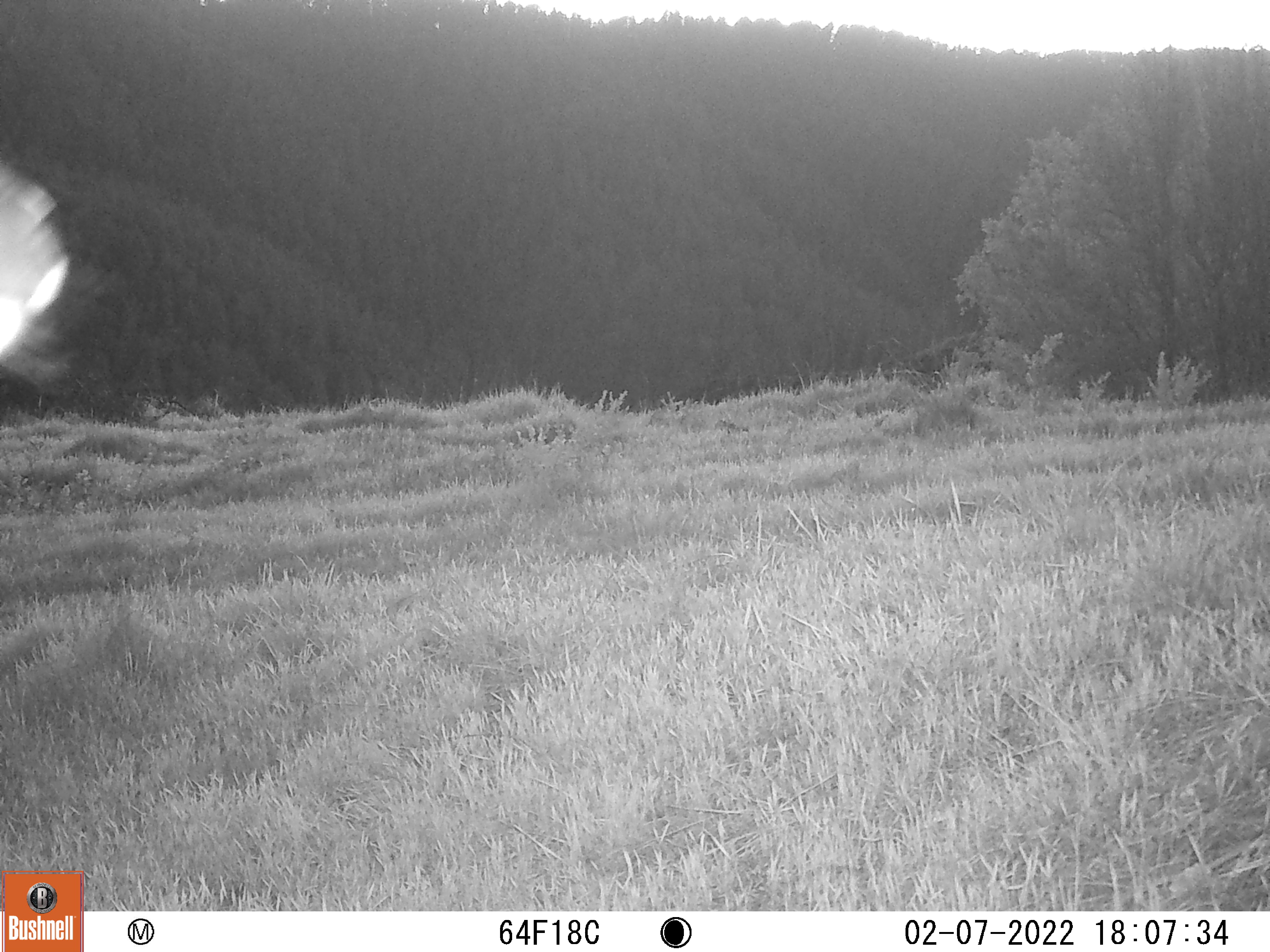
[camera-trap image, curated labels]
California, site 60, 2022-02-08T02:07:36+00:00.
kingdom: Animalia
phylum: Chordata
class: Mammalia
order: Artiodactyla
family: Cervidae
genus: Odocoileus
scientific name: Odocoileus hemionus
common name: mule deer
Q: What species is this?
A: Mule deer (Odocoileus hemionus).